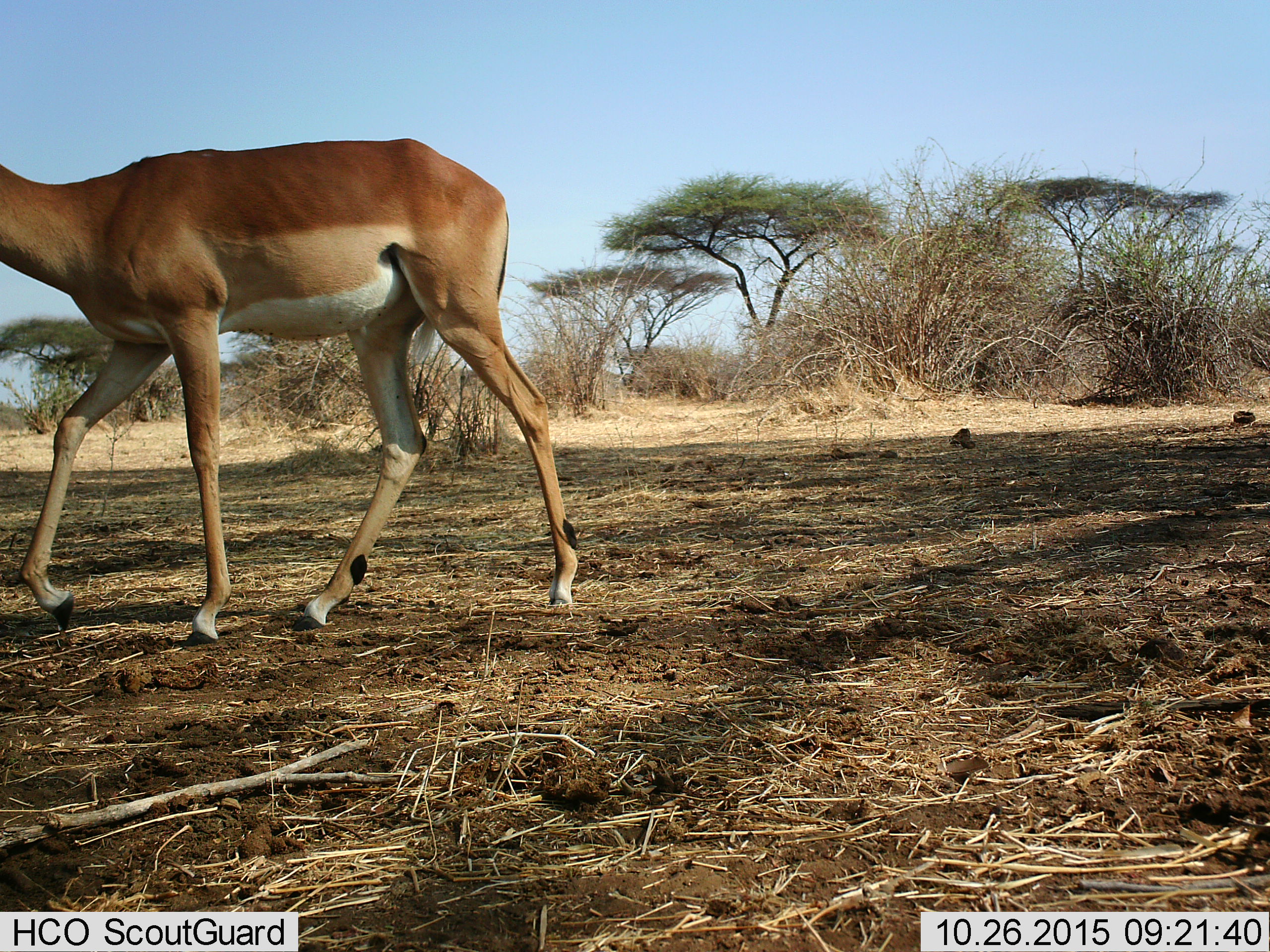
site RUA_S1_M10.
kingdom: Animalia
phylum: Chordata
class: Mammalia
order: Artiodactyla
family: Bovidae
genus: Aepyceros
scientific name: Aepyceros melampus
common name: impala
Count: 1.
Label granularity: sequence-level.